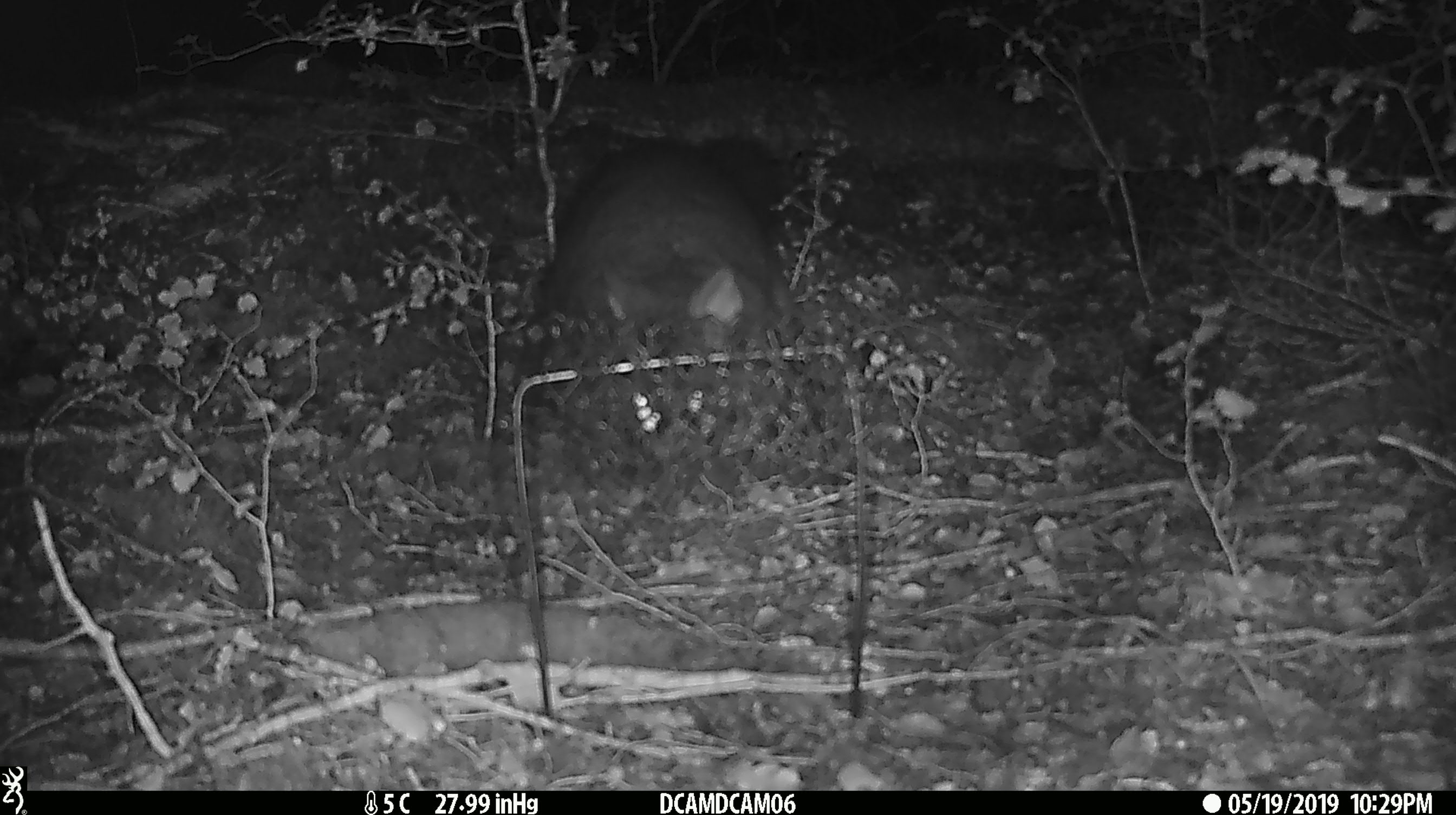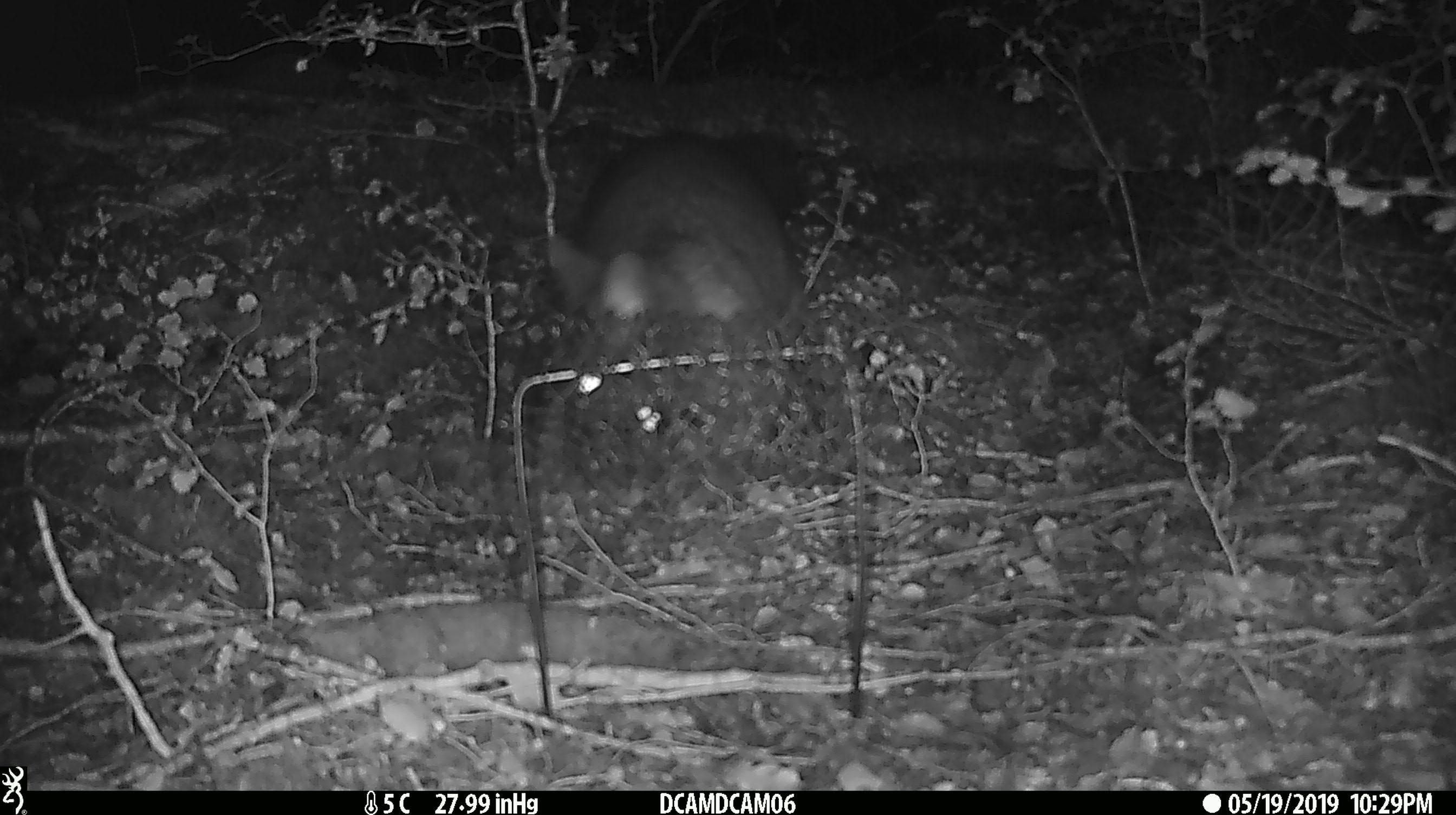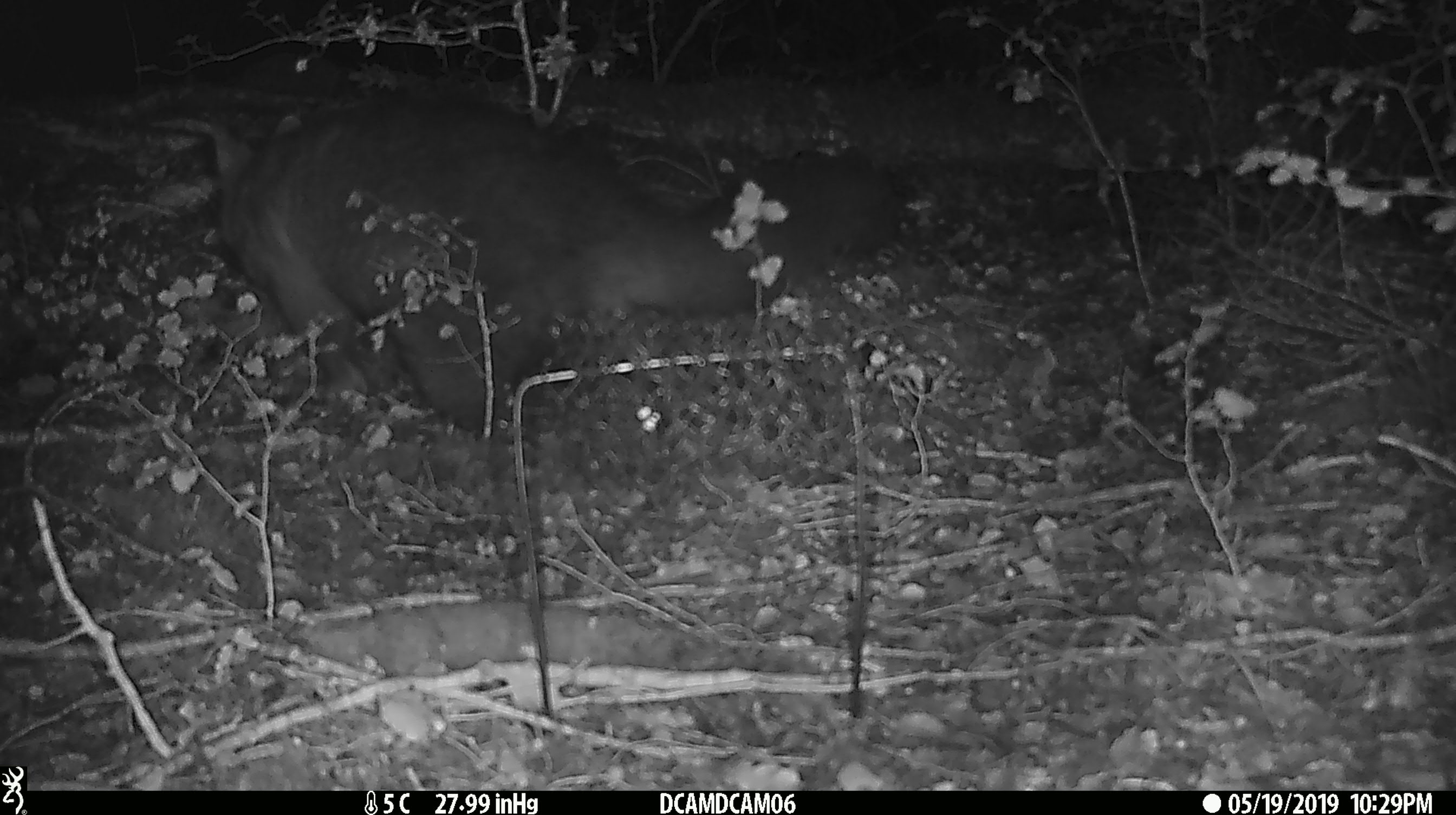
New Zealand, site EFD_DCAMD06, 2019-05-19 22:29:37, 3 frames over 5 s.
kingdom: Animalia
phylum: Chordata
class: Mammalia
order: Diprotodontia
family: Phalangeridae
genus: Trichosurus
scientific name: Trichosurus vulpecula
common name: common brushtail possum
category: possum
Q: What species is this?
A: Possum (common brushtail possum) (Trichosurus vulpecula).